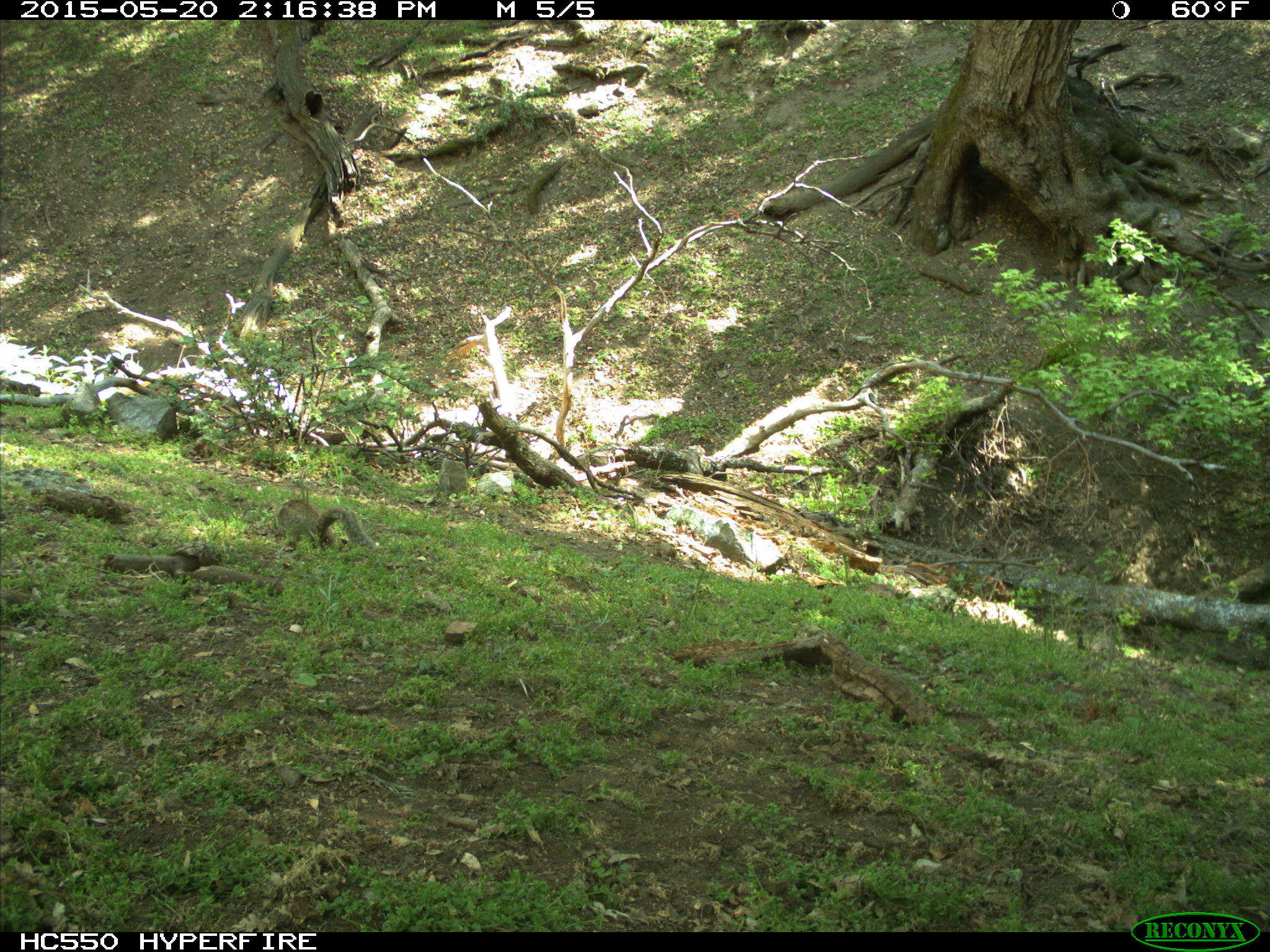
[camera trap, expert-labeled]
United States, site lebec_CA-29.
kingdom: Animalia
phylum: Chordata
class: Mammalia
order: Rodentia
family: Sciuridae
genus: Otospermophilus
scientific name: Otospermophilus beecheyi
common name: california ground squirrel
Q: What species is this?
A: Otospermophilus beecheyi (california ground squirrel).